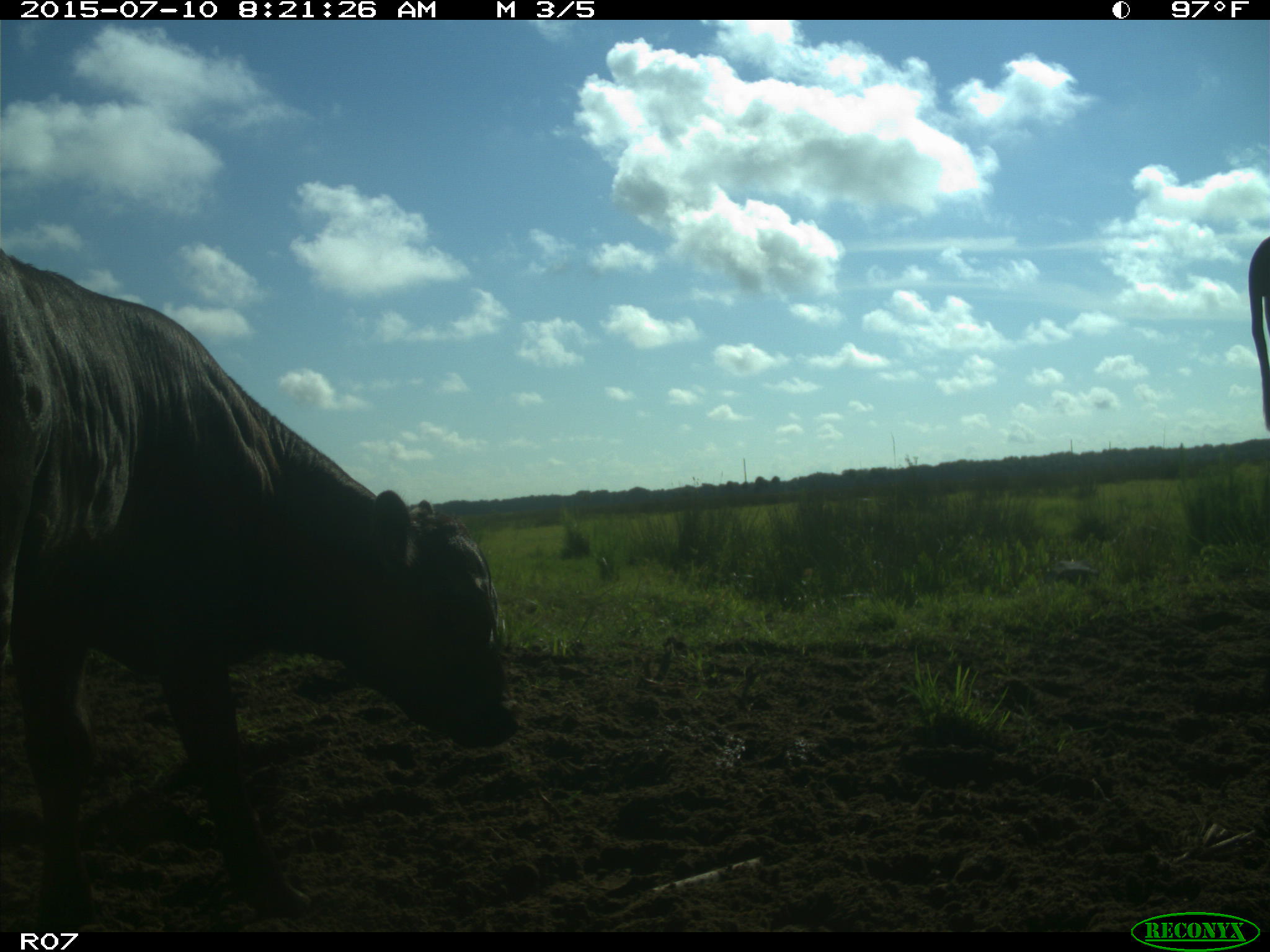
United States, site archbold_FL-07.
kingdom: Animalia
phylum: Chordata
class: Mammalia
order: Artiodactyla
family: Bovidae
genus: Bos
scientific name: Bos taurus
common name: domestic cow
Bos taurus (domestic cow).